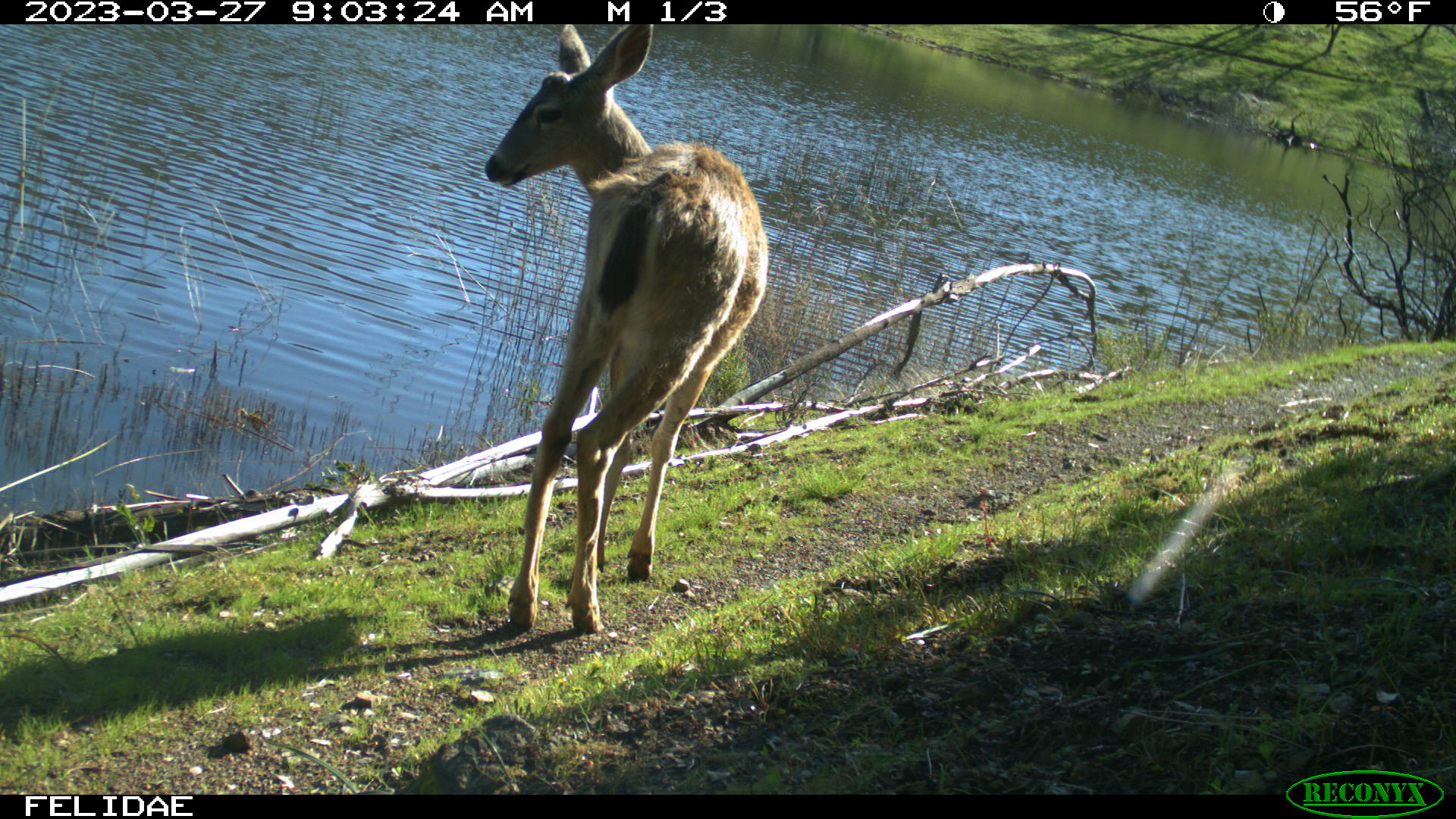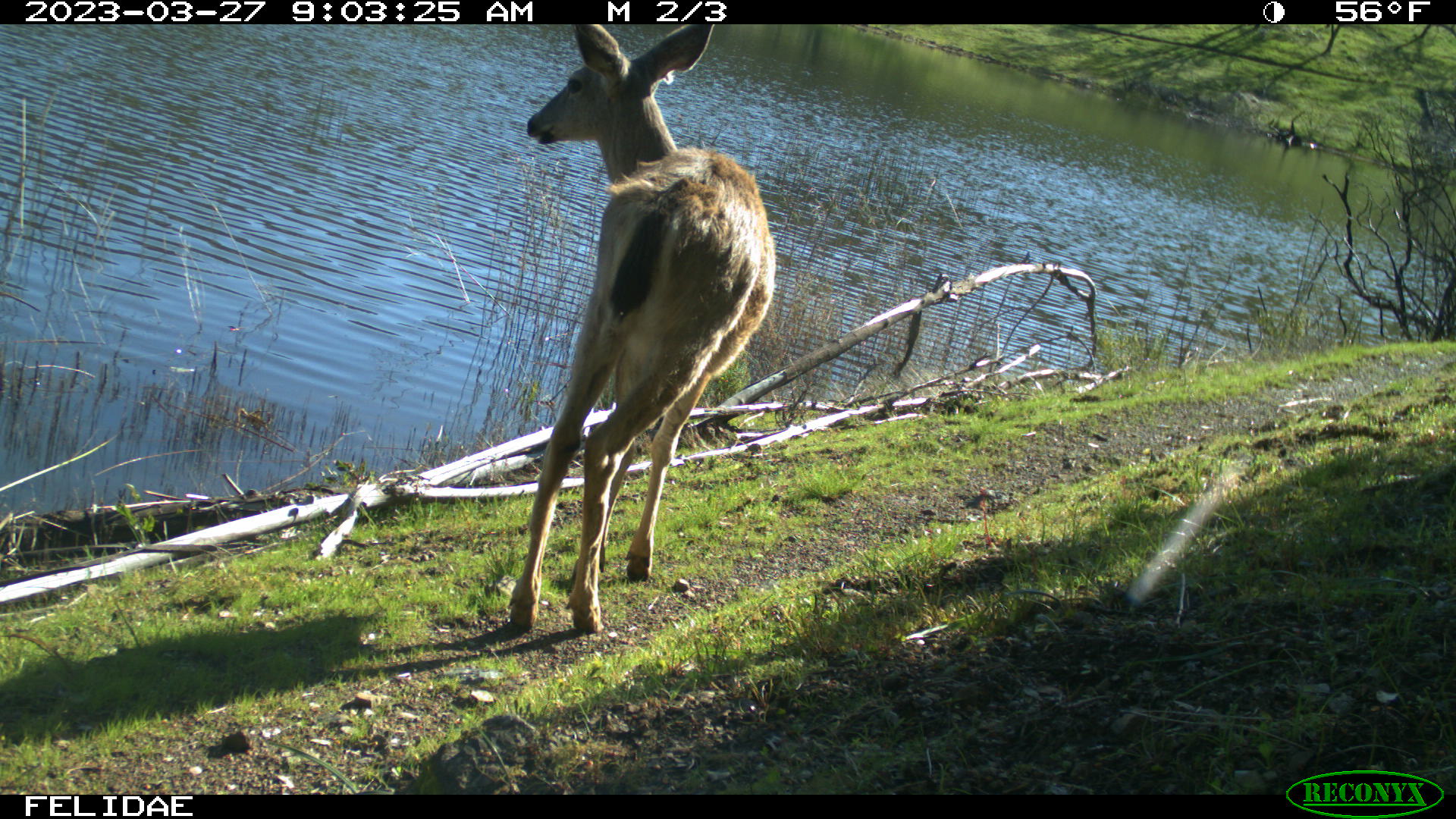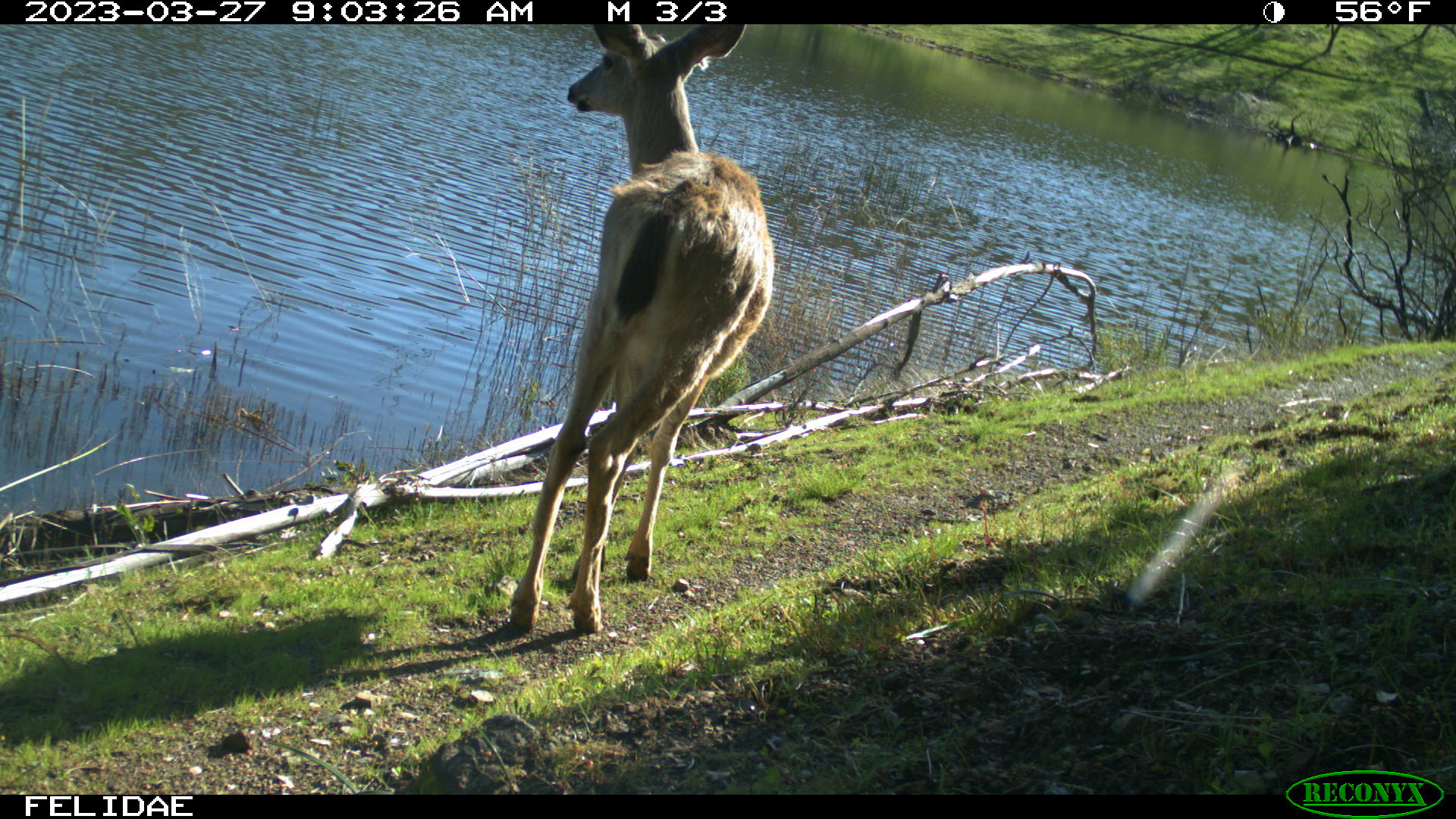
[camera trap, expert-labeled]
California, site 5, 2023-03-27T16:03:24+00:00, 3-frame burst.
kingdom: Animalia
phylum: Chordata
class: Mammalia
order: Artiodactyla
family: Cervidae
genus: Odocoileus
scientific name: Odocoileus hemionus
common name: mule deer